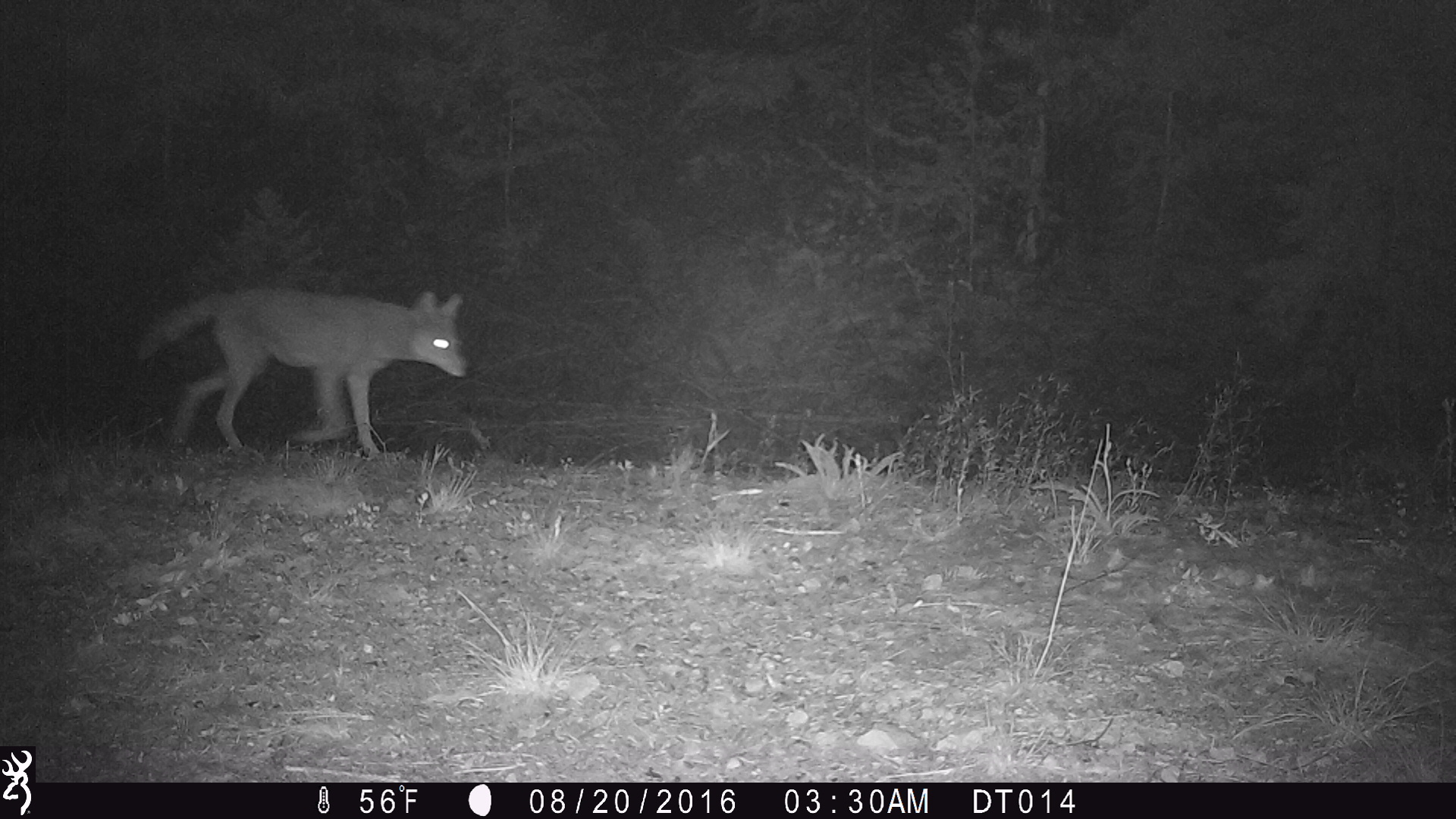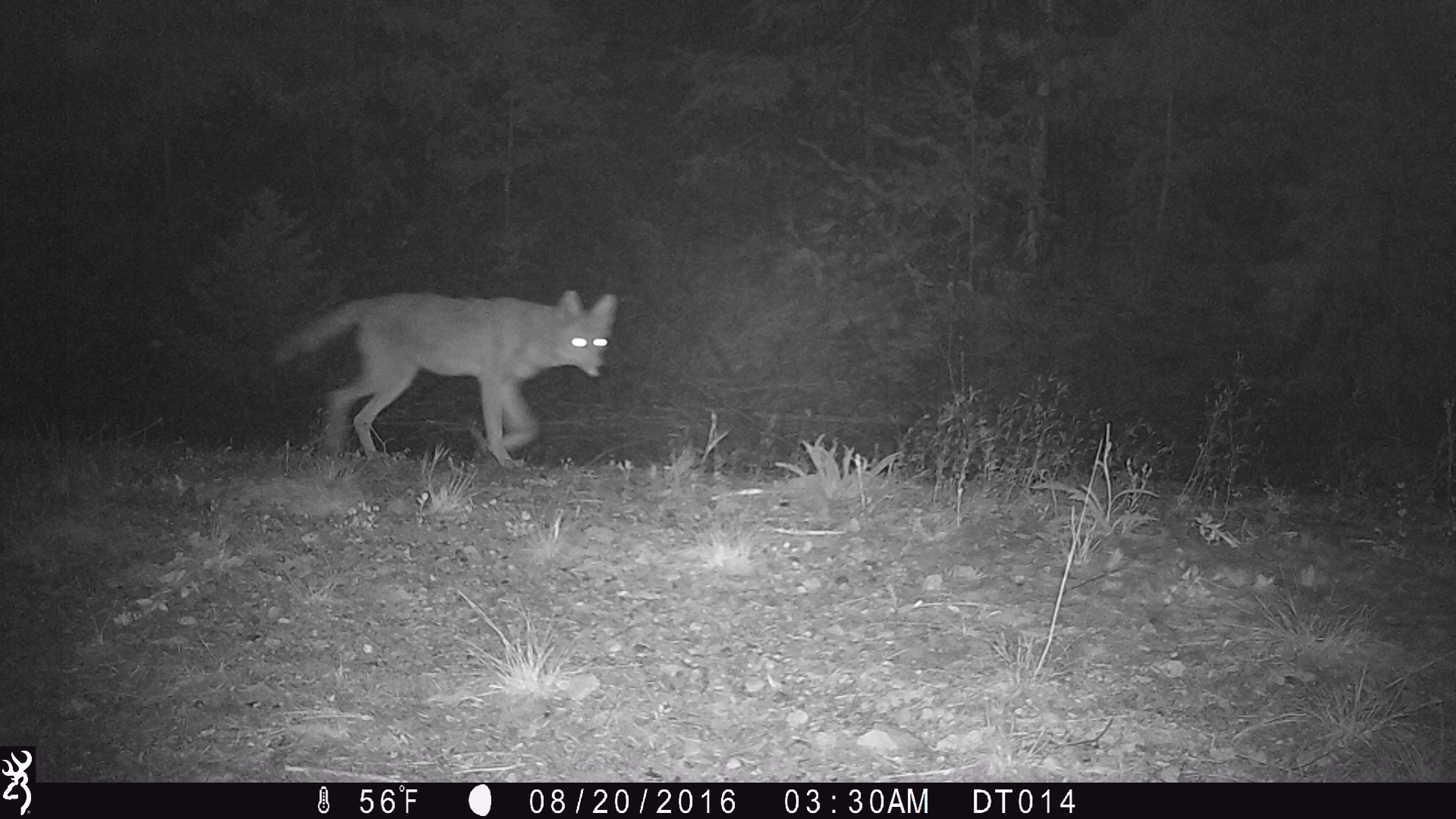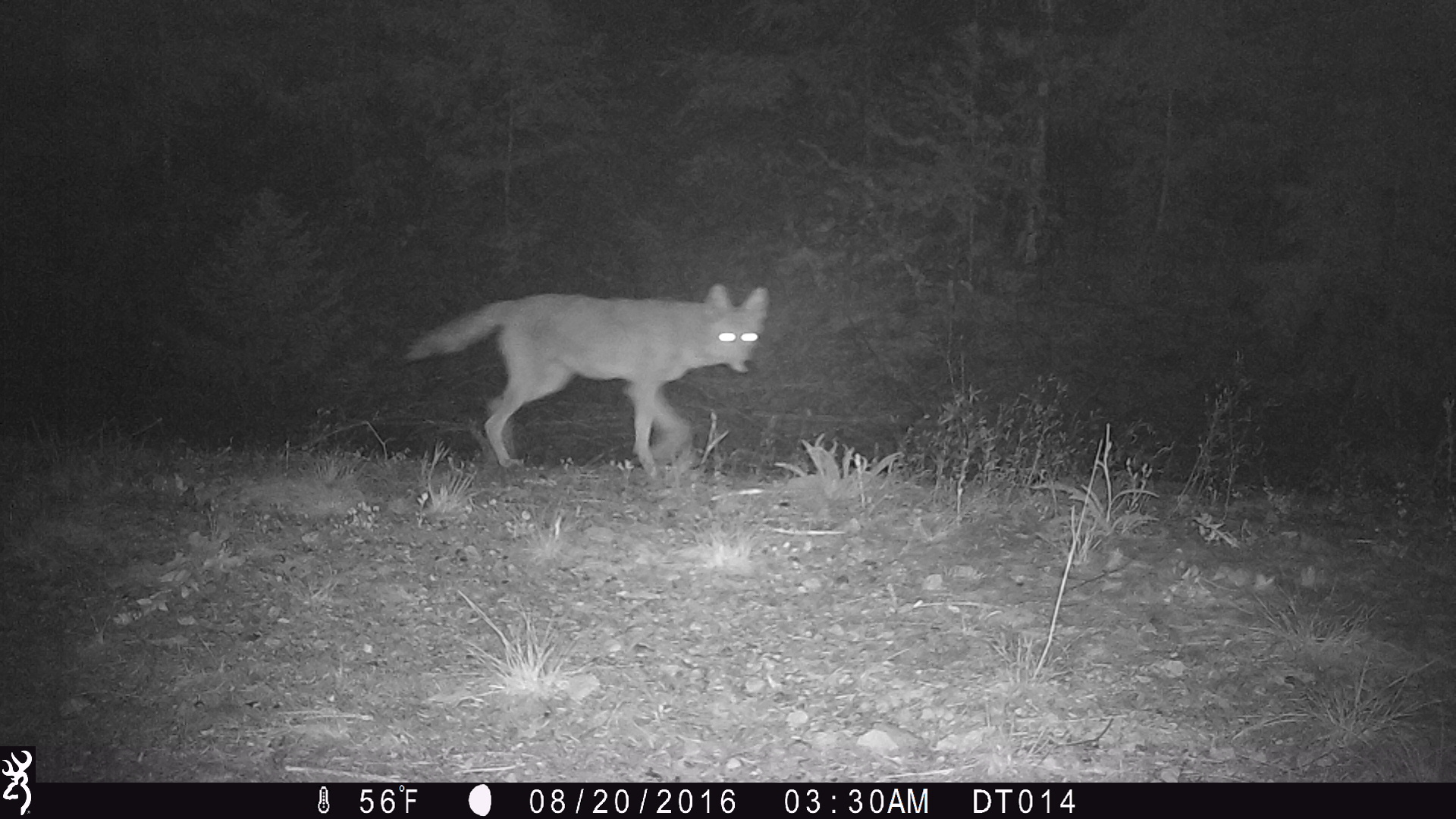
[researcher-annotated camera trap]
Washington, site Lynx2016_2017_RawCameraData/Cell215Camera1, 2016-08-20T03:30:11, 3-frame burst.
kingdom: Animalia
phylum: Chordata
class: Mammalia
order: Carnivora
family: Canidae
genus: Canis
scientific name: Canis latrans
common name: coyote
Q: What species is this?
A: Canis latrans (coyote).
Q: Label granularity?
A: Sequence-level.